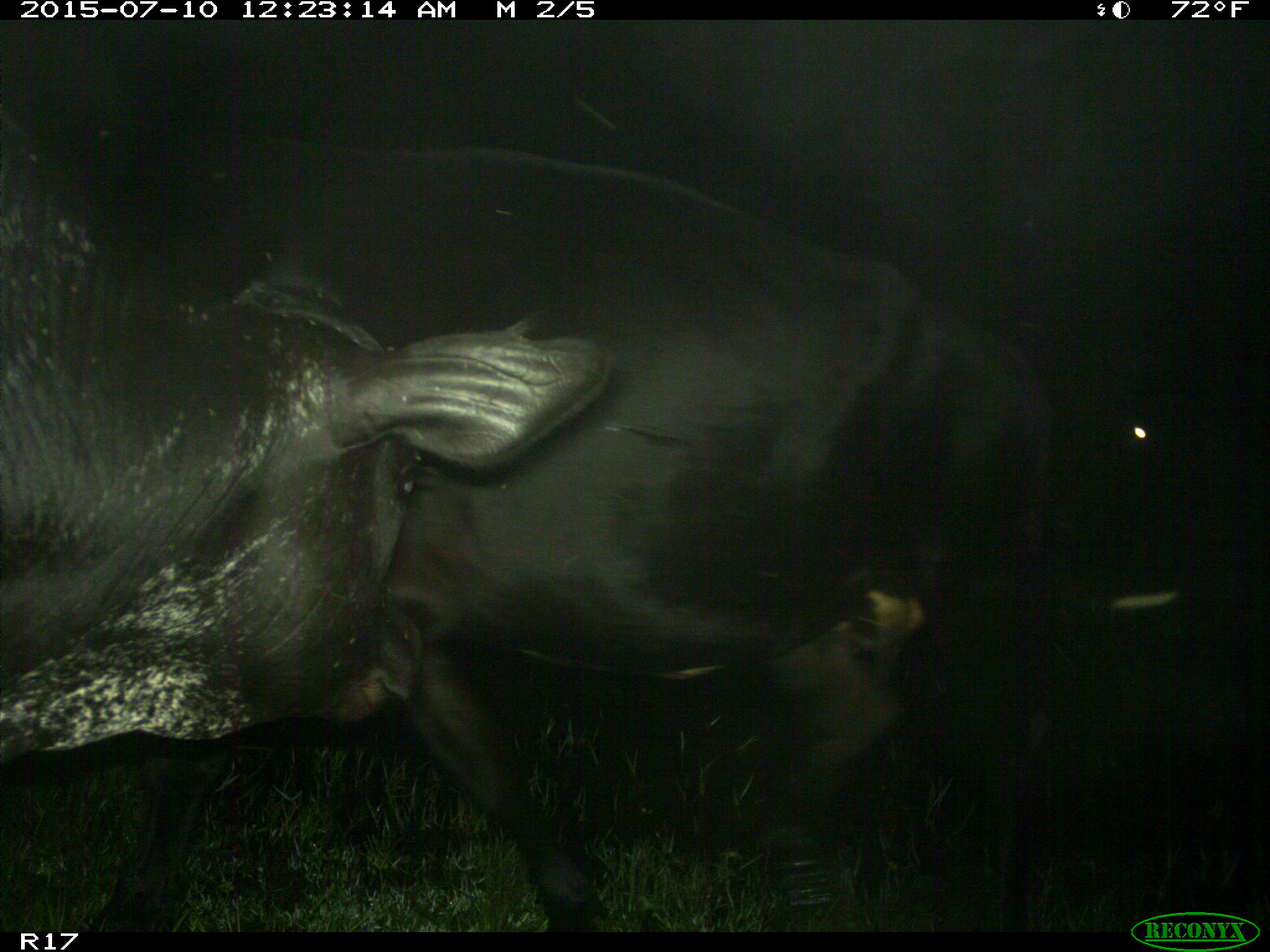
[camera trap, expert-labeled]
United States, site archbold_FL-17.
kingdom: Animalia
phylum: Chordata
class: Mammalia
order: Artiodactyla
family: Bovidae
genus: Bos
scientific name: Bos taurus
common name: domestic cow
Bos taurus (domestic cow).